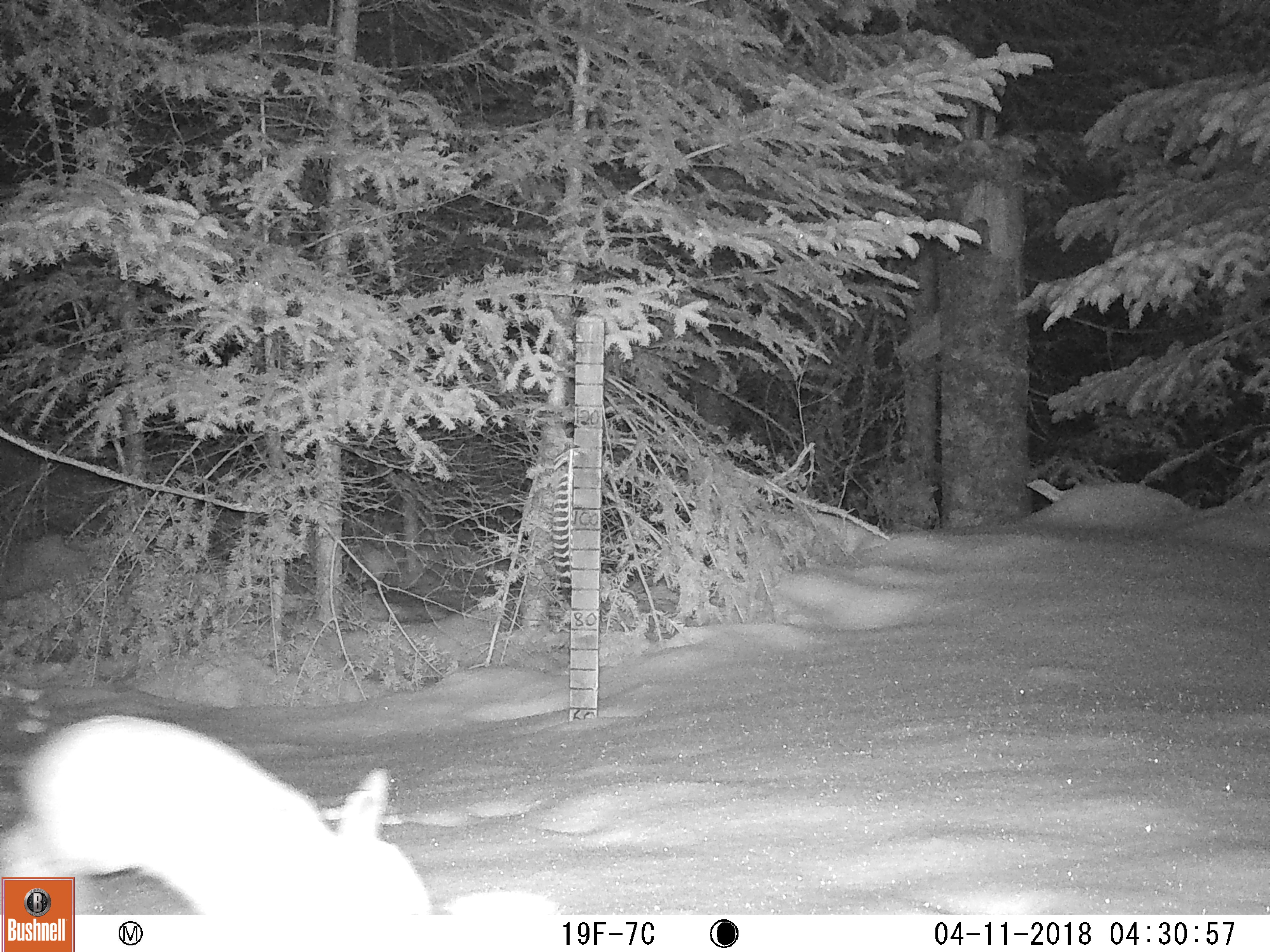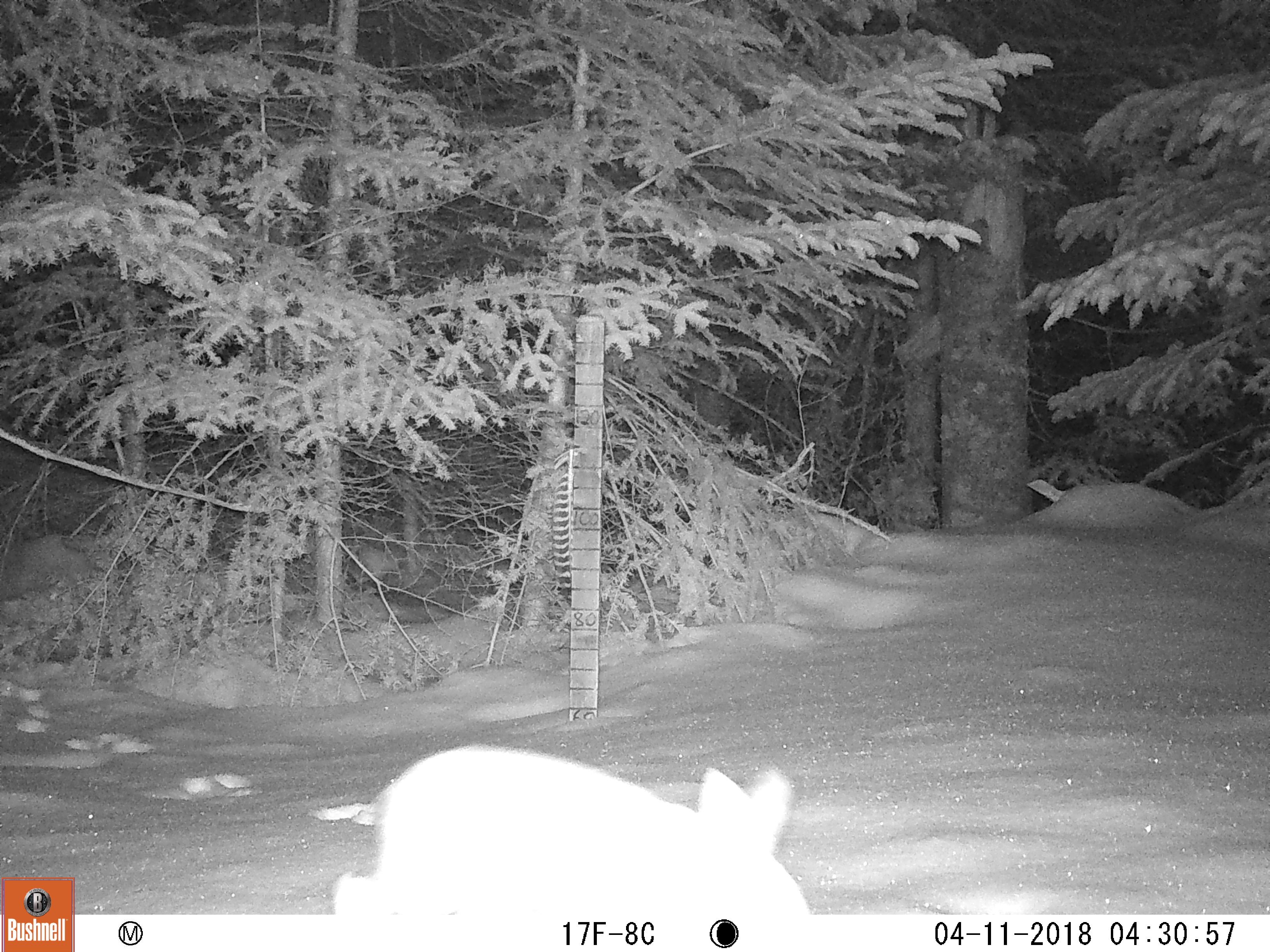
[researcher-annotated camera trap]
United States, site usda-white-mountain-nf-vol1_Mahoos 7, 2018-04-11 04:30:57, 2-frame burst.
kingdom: Animalia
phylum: Chordata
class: Mammalia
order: Lagomorpha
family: Leporidae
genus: Lepus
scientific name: Lepus americanus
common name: snowshoe hare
Snowshoe hare (Lepus americanus).